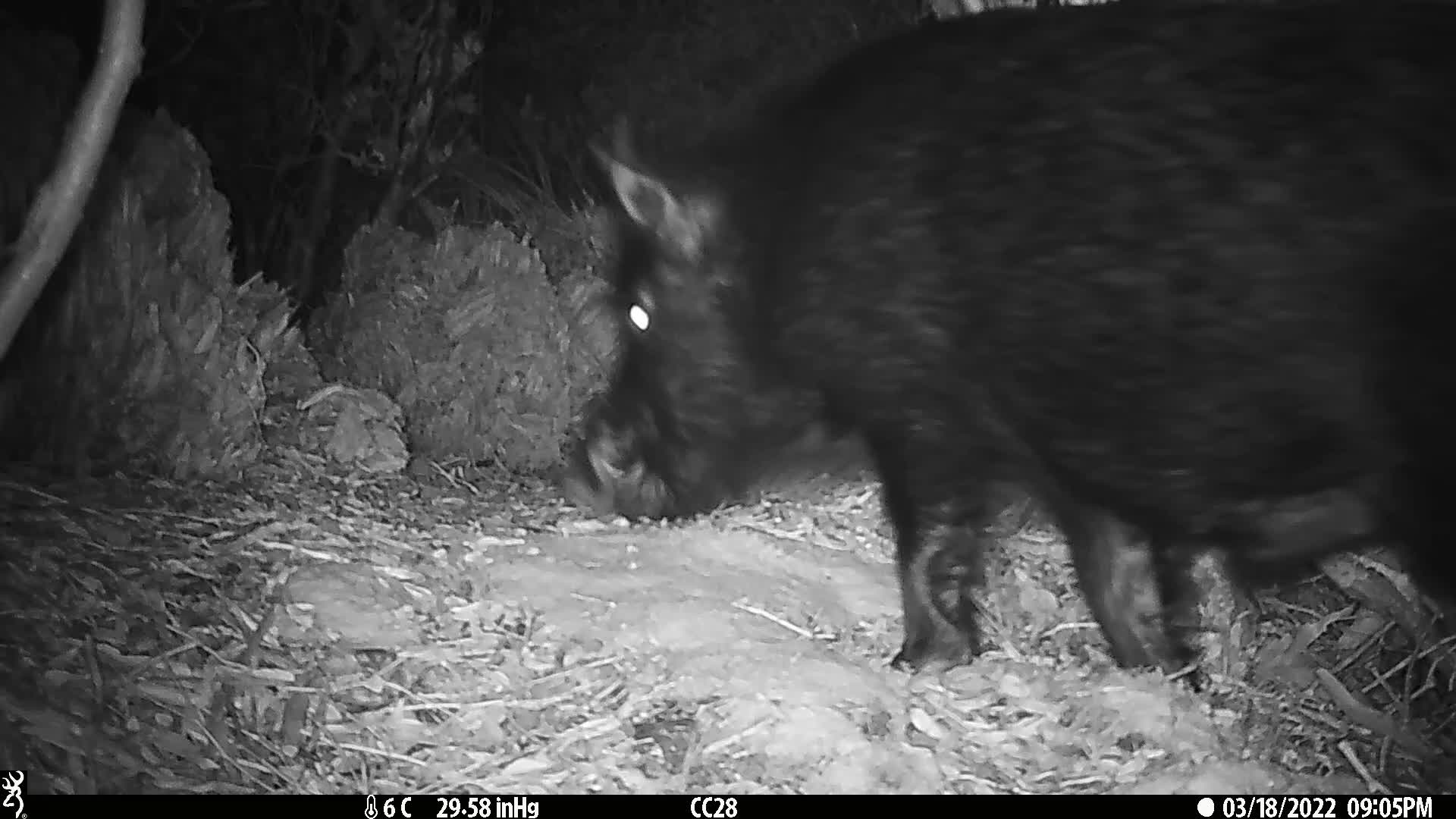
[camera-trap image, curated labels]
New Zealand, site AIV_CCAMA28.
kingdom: Animalia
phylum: Chordata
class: Mammalia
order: Artiodactyla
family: Suidae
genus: Sus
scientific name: Sus scrofa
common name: pig